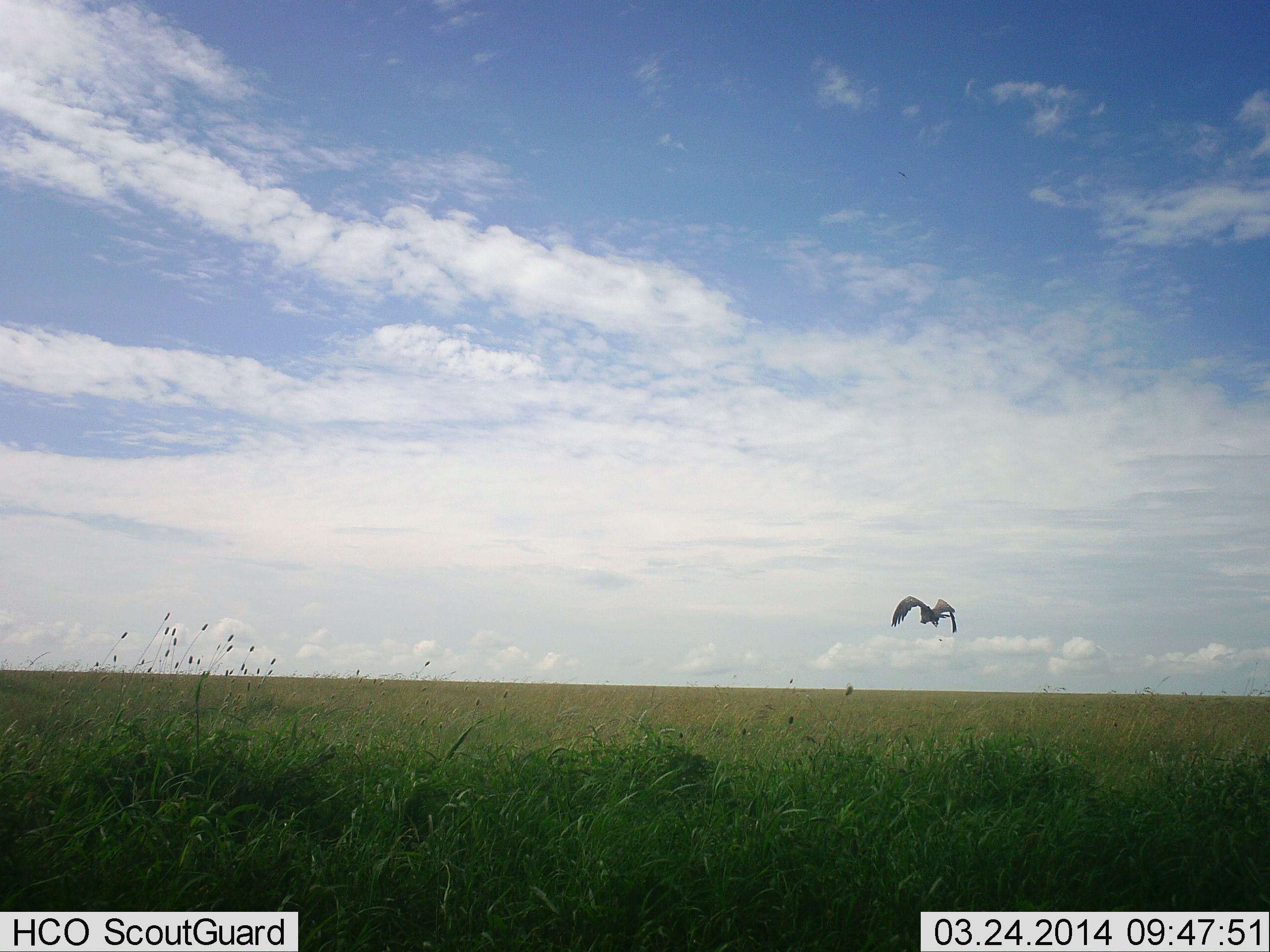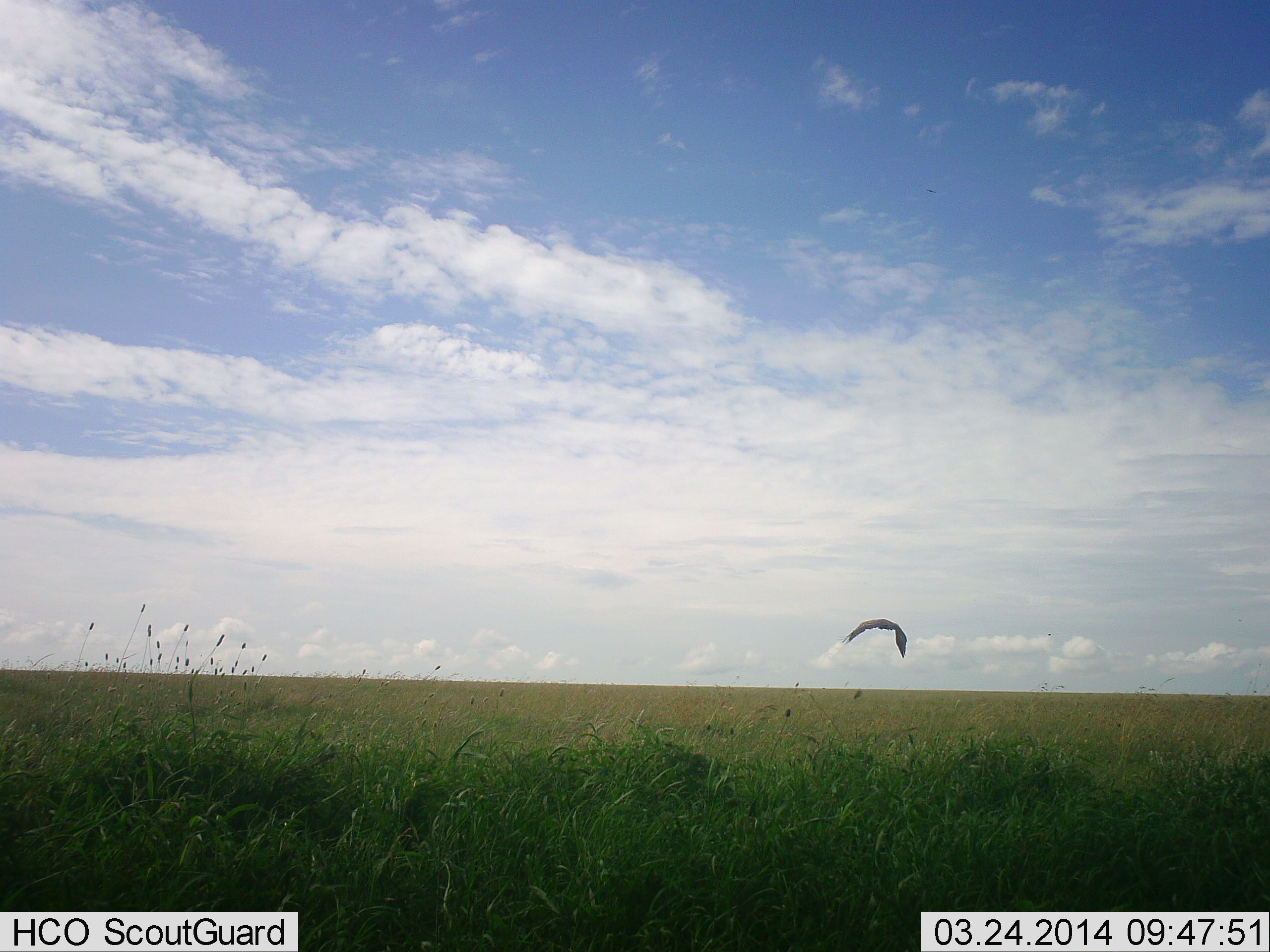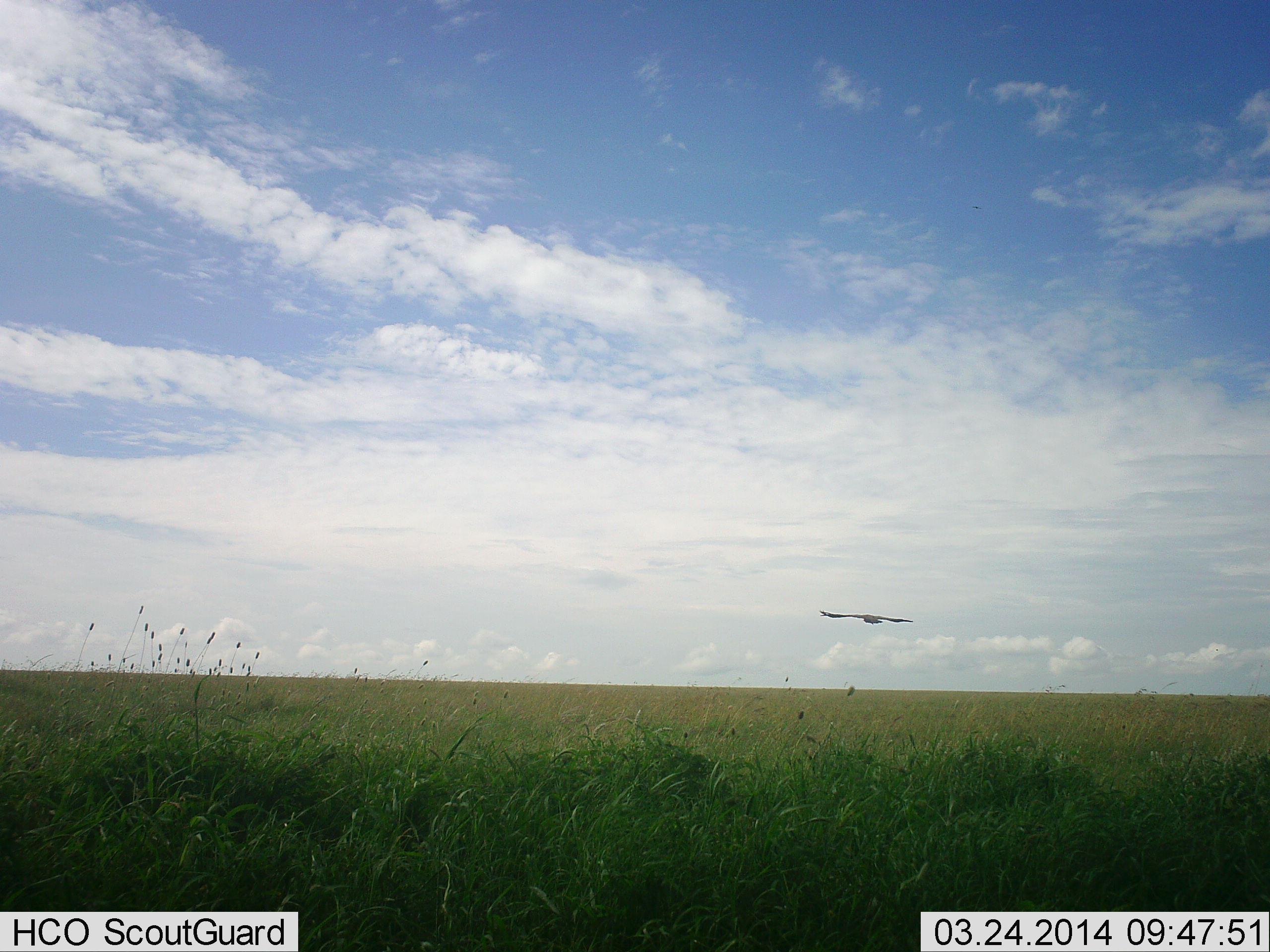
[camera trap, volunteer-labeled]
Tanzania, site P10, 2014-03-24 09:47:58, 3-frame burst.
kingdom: Animalia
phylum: Chordata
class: Aves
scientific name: Aves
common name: bird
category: otherbird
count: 1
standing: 0%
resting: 0%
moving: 100%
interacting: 0%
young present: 0%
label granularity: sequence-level